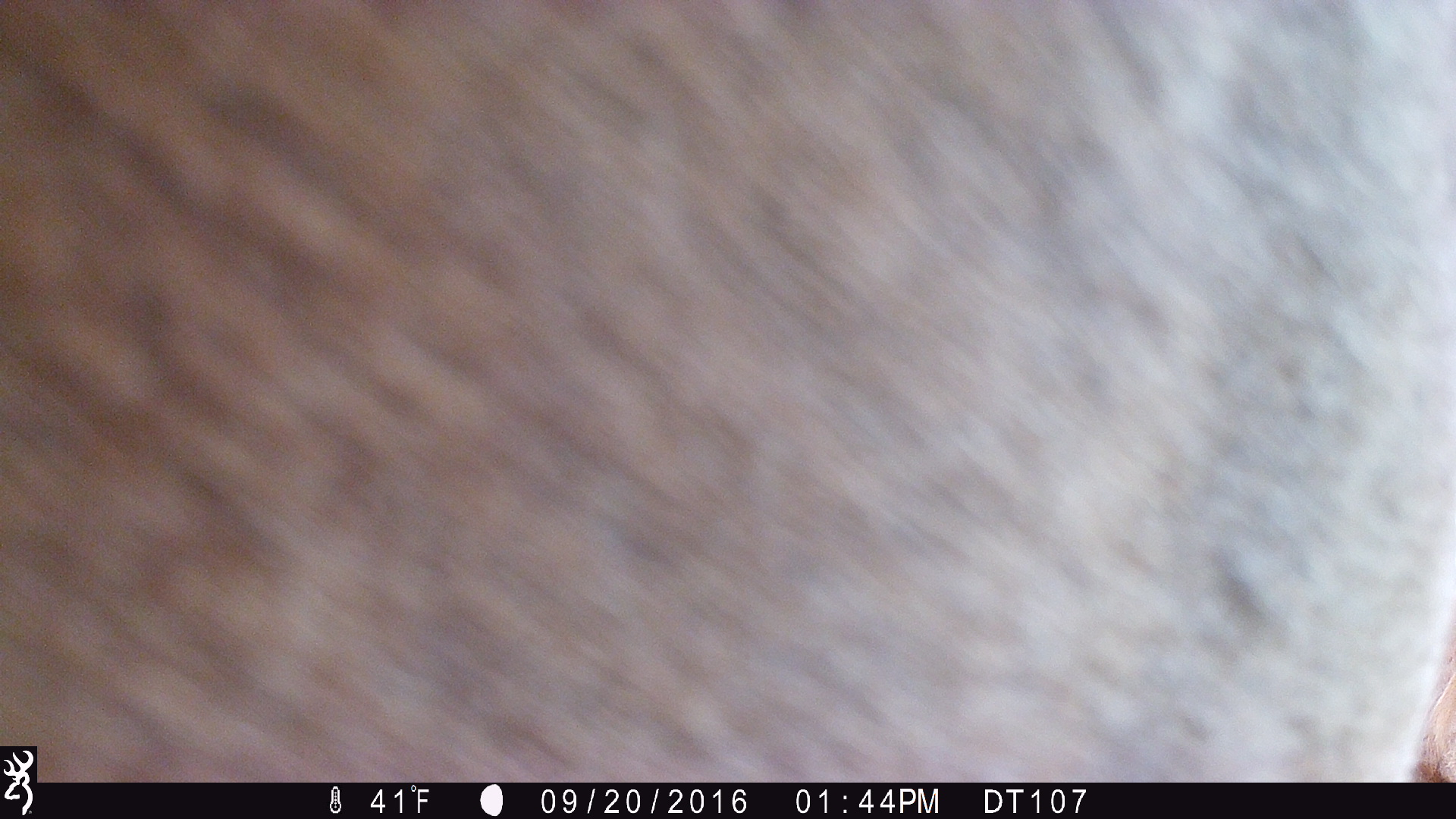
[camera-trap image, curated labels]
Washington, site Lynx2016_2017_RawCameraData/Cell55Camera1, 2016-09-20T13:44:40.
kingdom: Animalia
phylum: Chordata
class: Mammalia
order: Perissodactyla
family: Equidae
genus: Equus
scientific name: Equus caballus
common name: domestic horse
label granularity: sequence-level